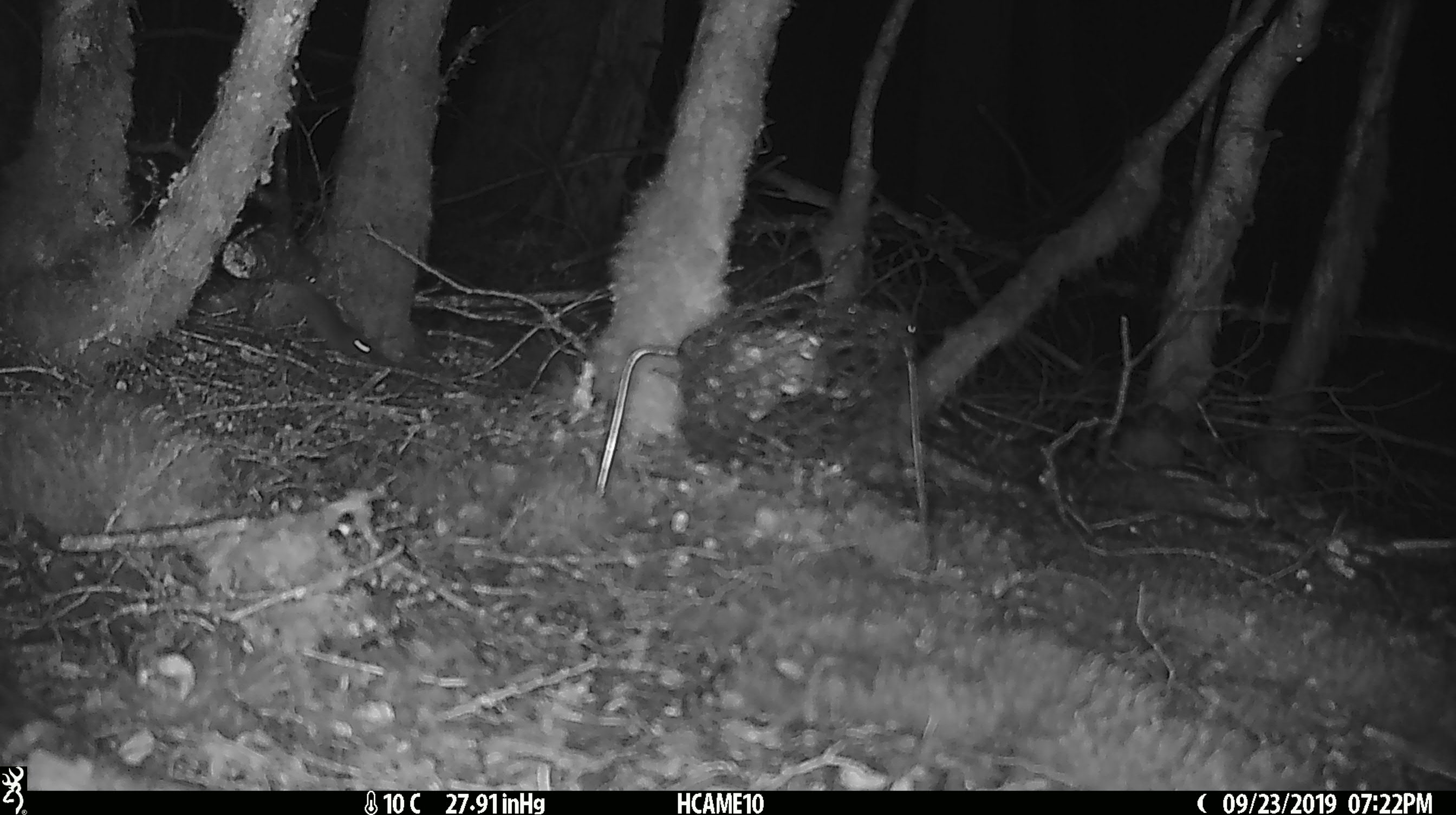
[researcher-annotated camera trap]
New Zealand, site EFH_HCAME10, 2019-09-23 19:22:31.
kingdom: Animalia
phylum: Chordata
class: Mammalia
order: Rodentia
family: Muridae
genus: Mus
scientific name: Mus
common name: mouse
Mouse (Mus).